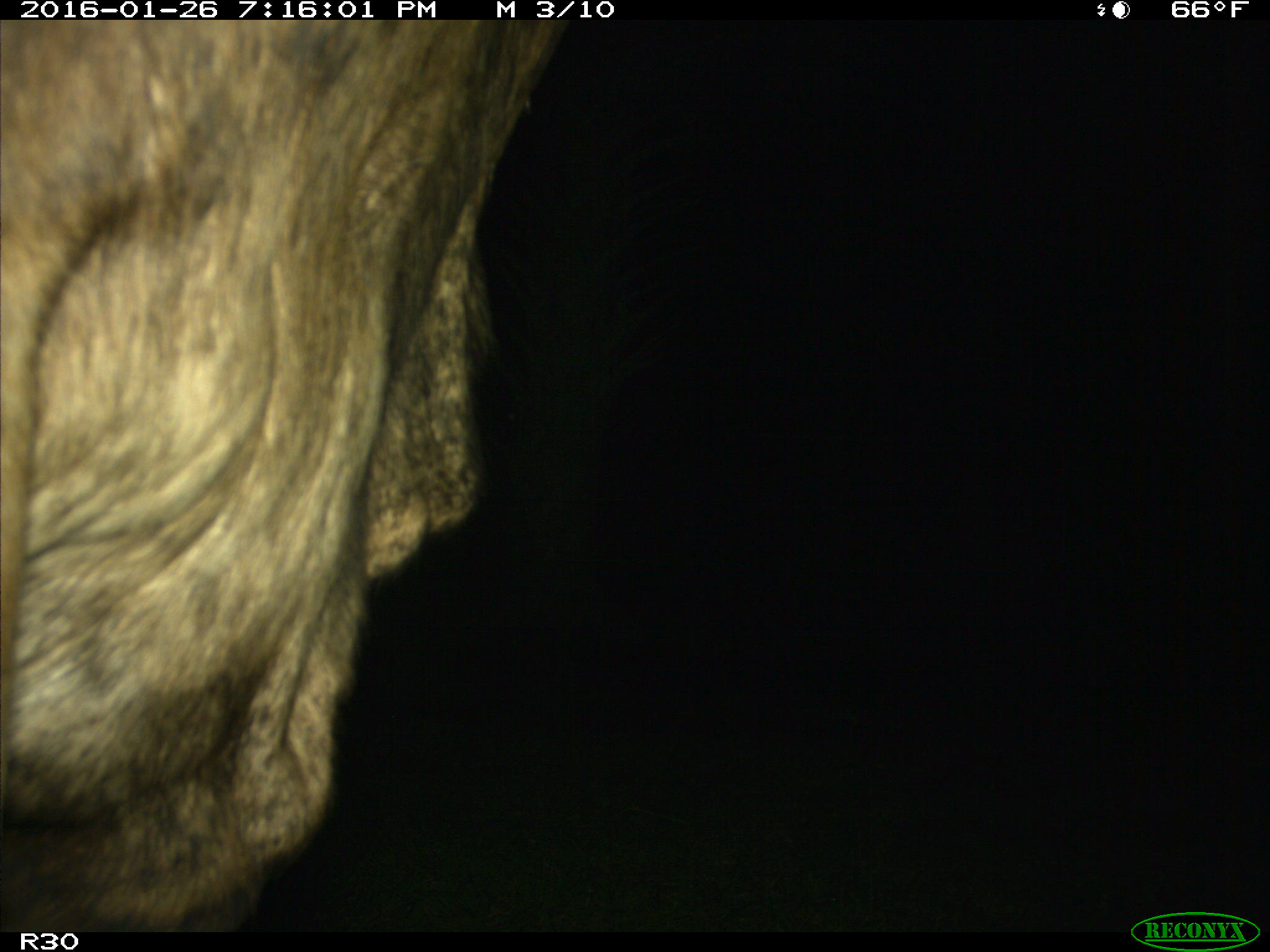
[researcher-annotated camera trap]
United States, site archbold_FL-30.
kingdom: Animalia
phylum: Chordata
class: Mammalia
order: Artiodactyla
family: Bovidae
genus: Bos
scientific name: Bos taurus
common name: domestic cow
Bos taurus (domestic cow).